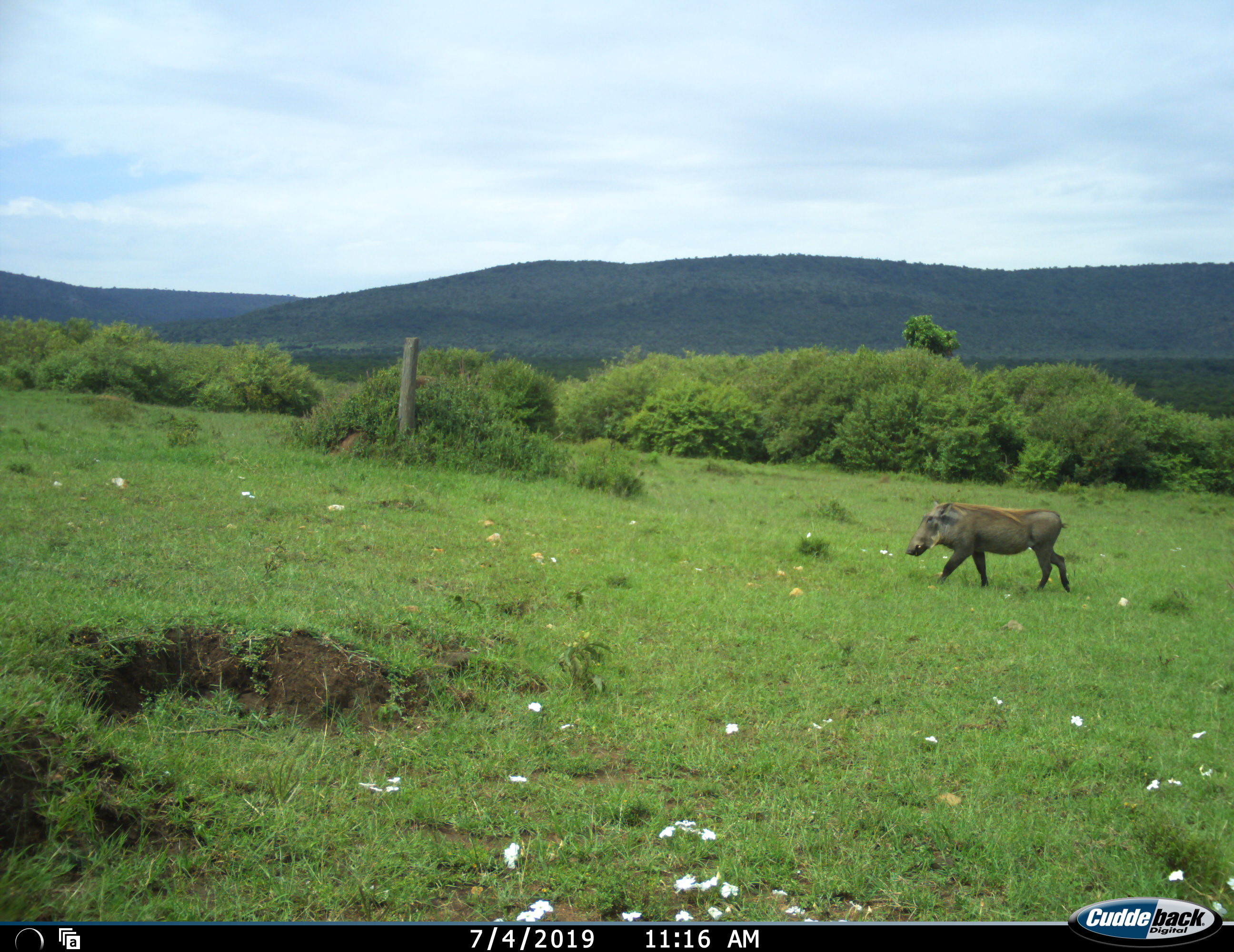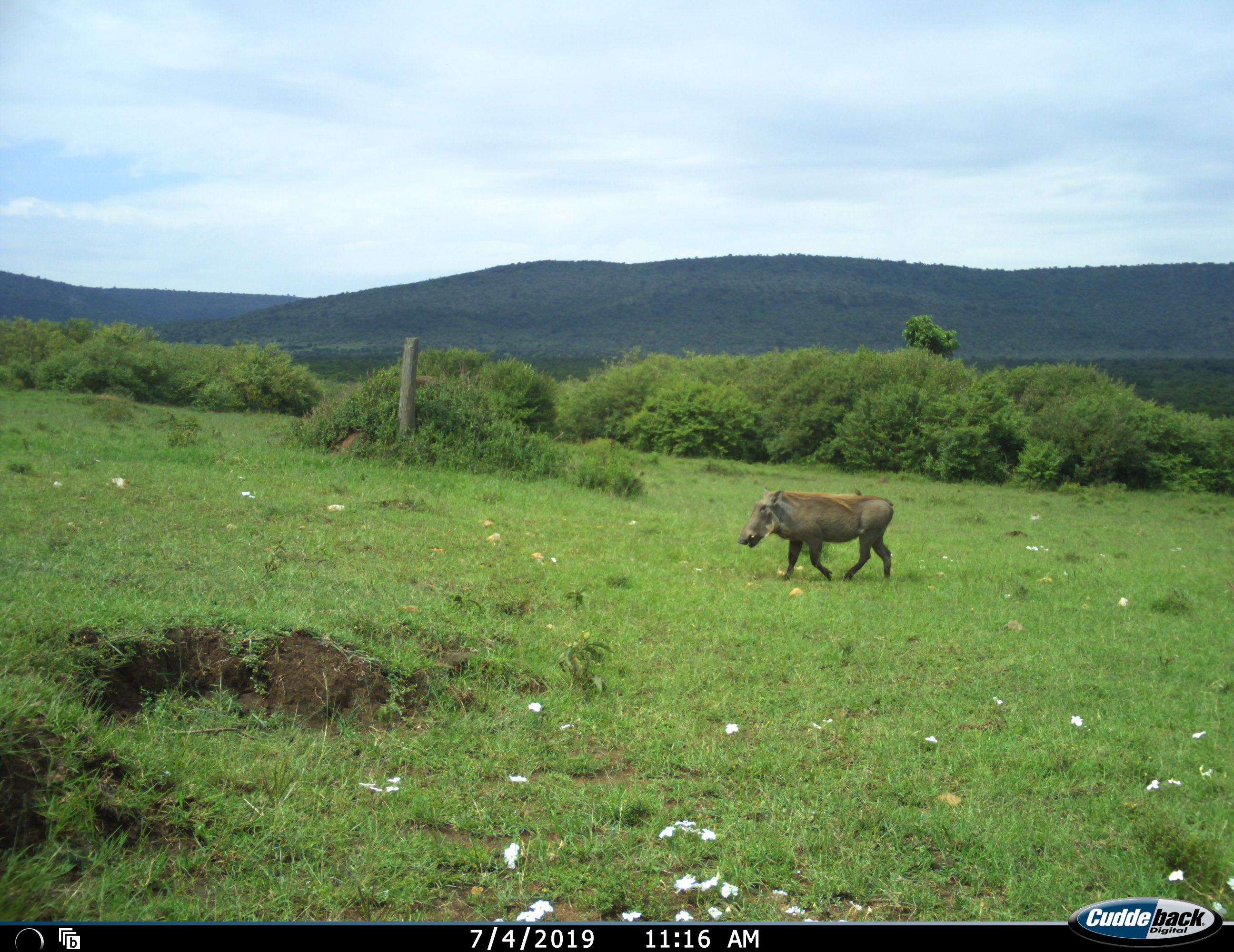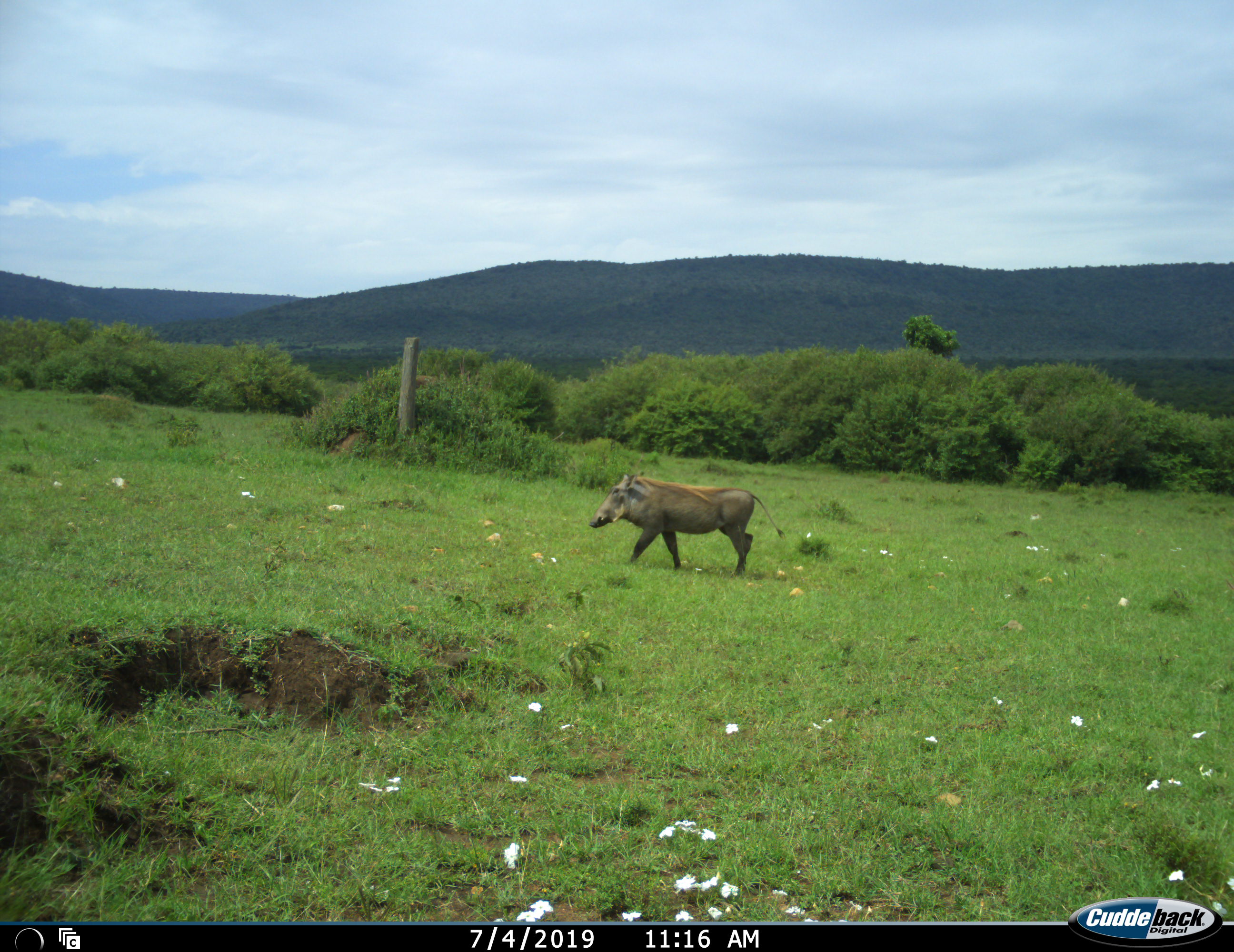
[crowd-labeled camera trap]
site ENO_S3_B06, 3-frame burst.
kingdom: Animalia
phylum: Chordata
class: Mammalia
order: Artiodactyla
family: Suidae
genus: Phacochoerus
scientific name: Phacochoerus africanus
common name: warthog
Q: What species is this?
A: Warthog (Phacochoerus africanus).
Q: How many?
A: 1.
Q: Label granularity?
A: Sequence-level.